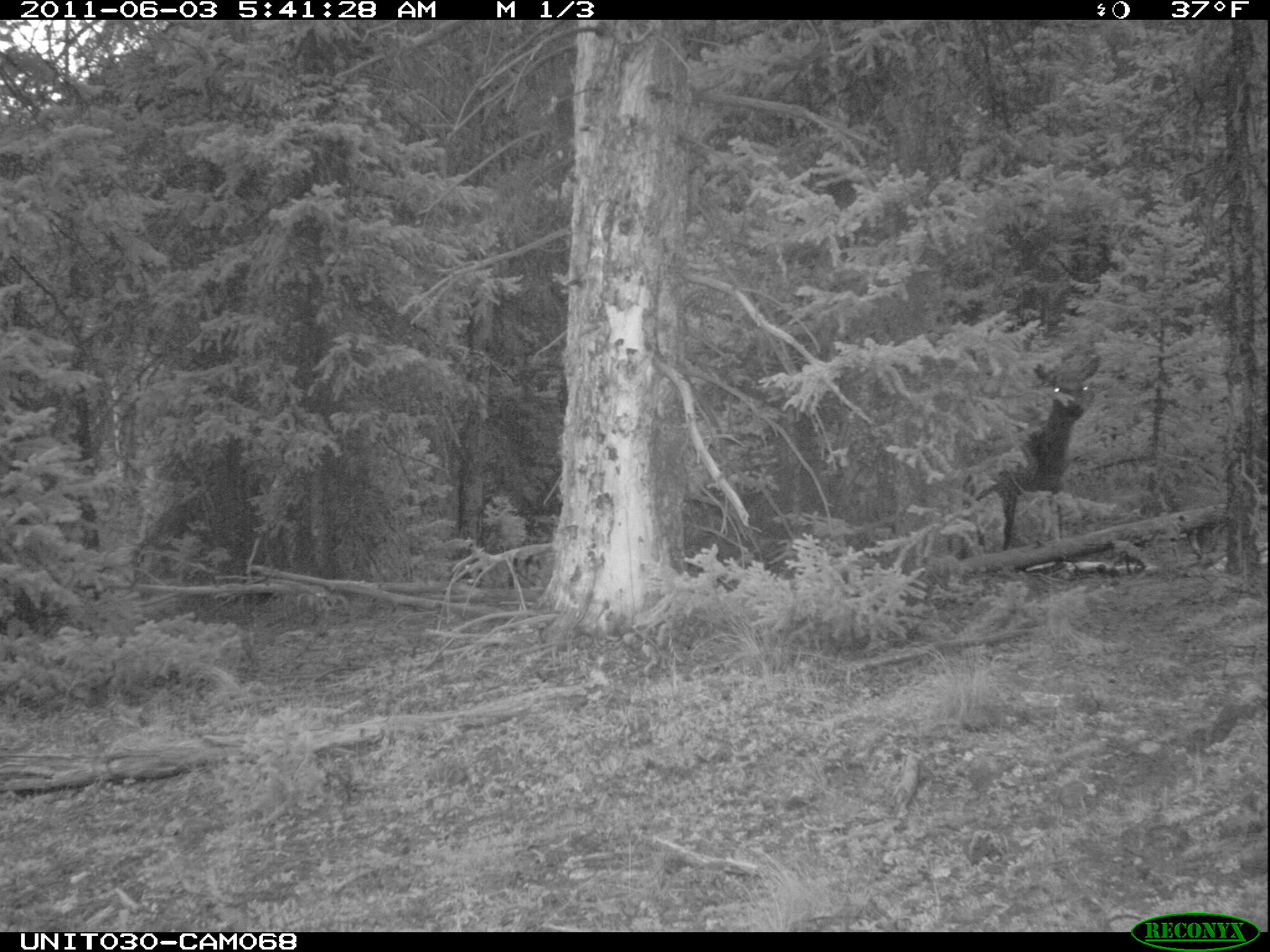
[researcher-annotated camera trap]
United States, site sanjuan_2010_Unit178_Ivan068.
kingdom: Animalia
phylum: Chordata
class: Mammalia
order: Artiodactyla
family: Cervidae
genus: Cervus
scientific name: Cervus elaphus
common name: red deer